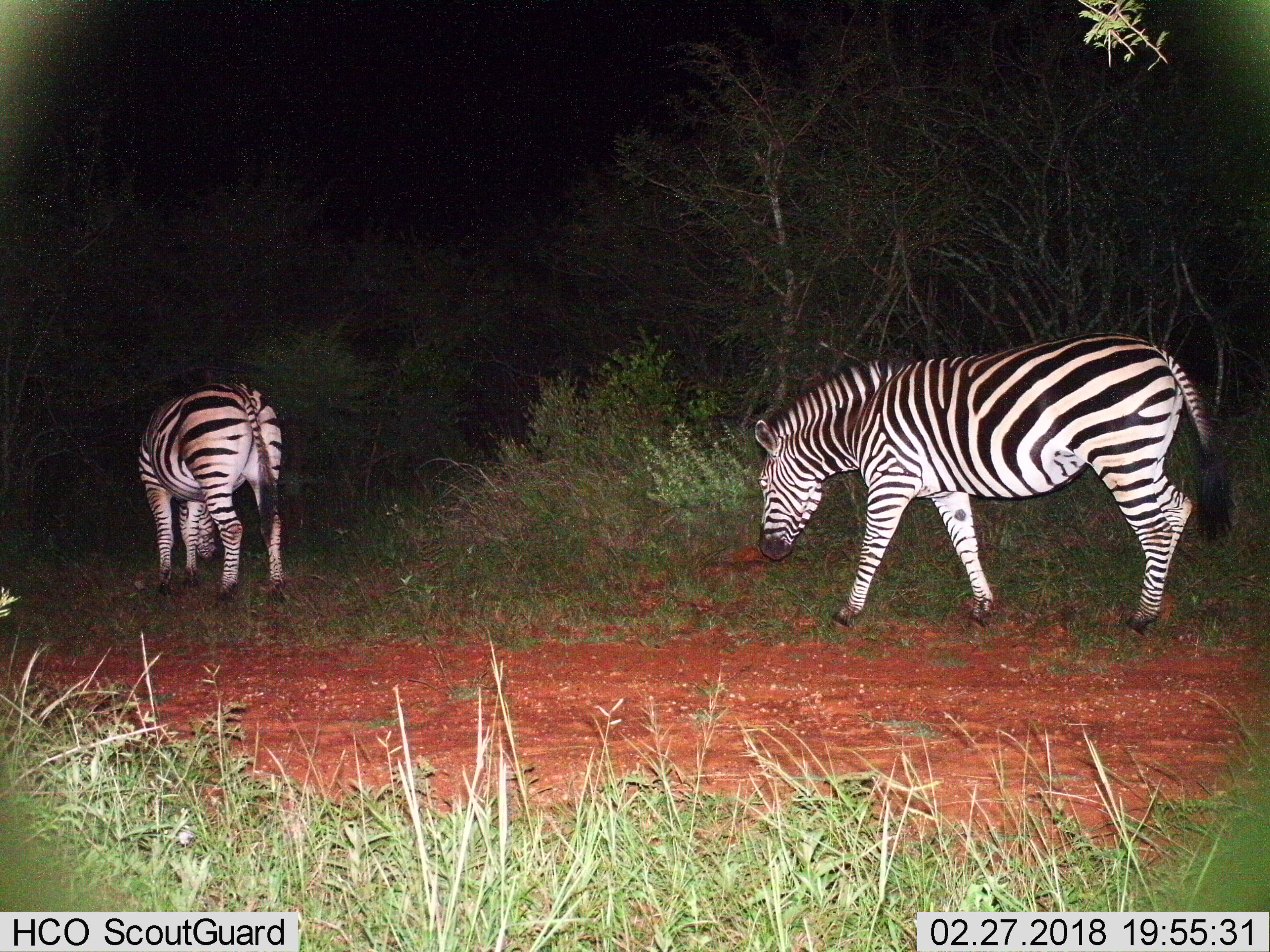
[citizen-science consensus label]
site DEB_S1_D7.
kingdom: Animalia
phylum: Chordata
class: Mammalia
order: Perissodactyla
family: Equidae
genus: Equus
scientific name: Equus quagga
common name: plains zebra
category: zebraplains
Zebraplains (plains zebra) (Equus quagga), count 2. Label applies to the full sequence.